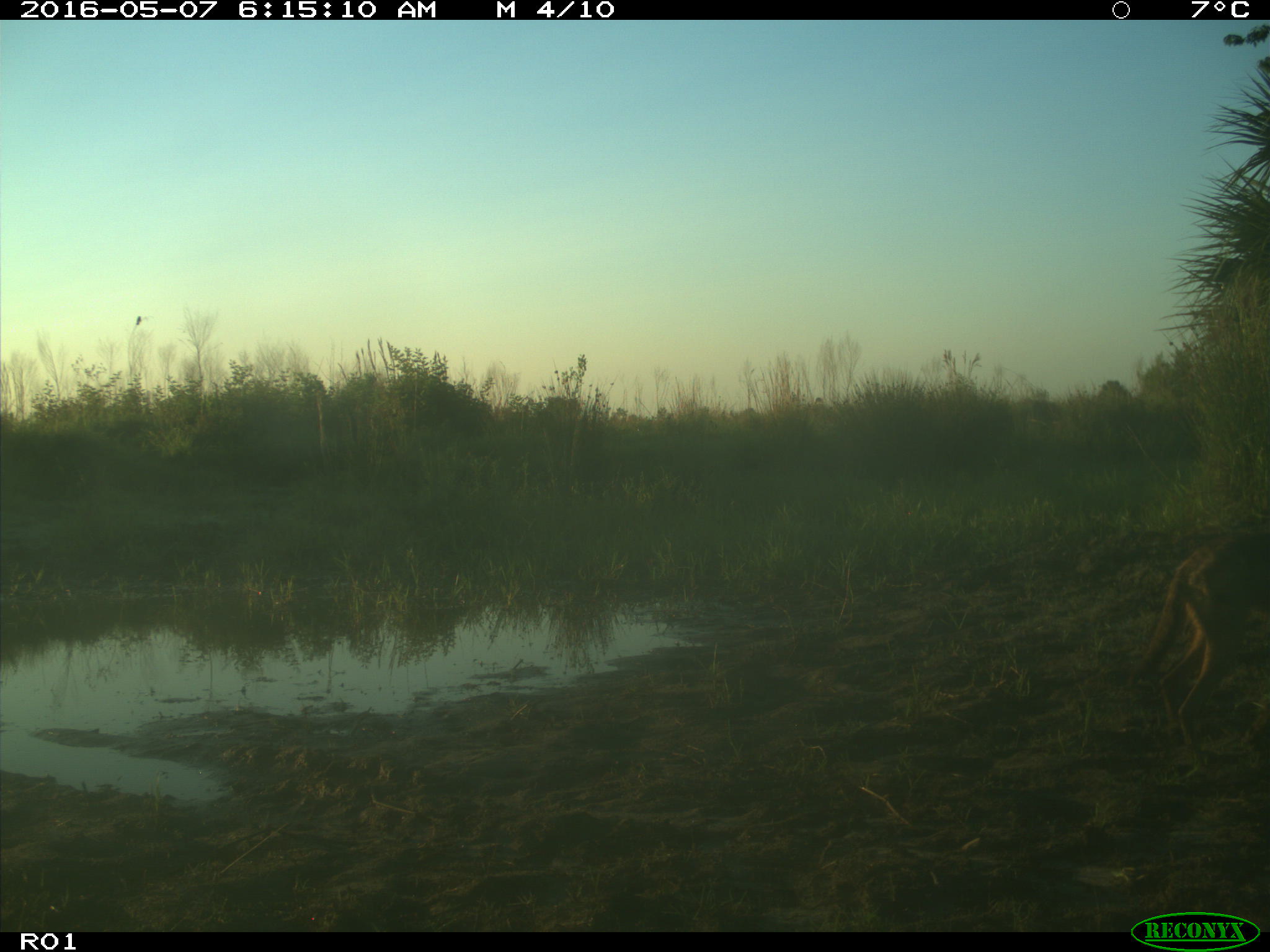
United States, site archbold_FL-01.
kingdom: Animalia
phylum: Chordata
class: Mammalia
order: Carnivora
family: Canidae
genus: Canis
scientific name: Canis latrans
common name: coyote